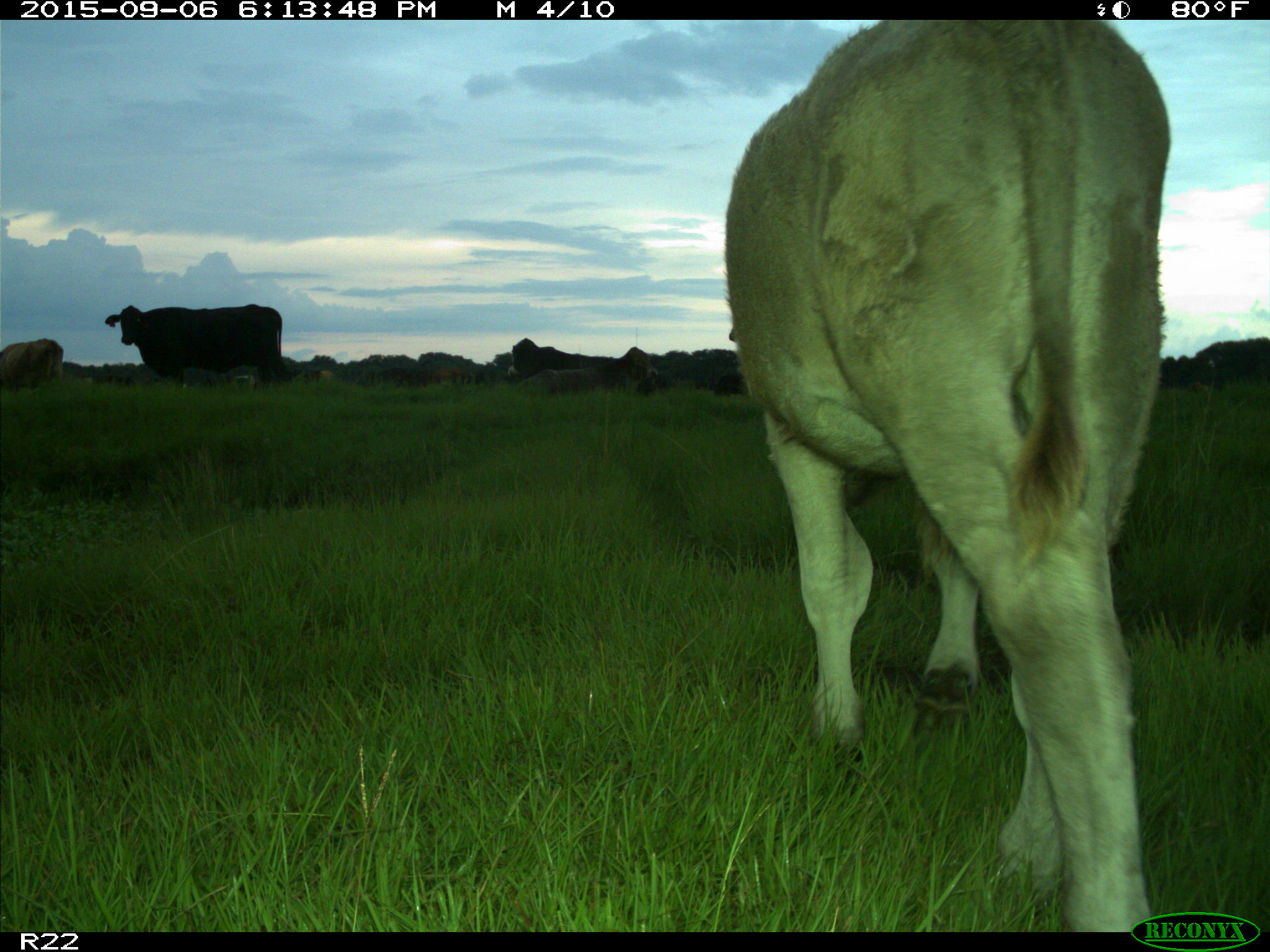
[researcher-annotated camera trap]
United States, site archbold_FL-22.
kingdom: Animalia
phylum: Chordata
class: Mammalia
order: Artiodactyla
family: Bovidae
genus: Bos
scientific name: Bos taurus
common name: domestic cow